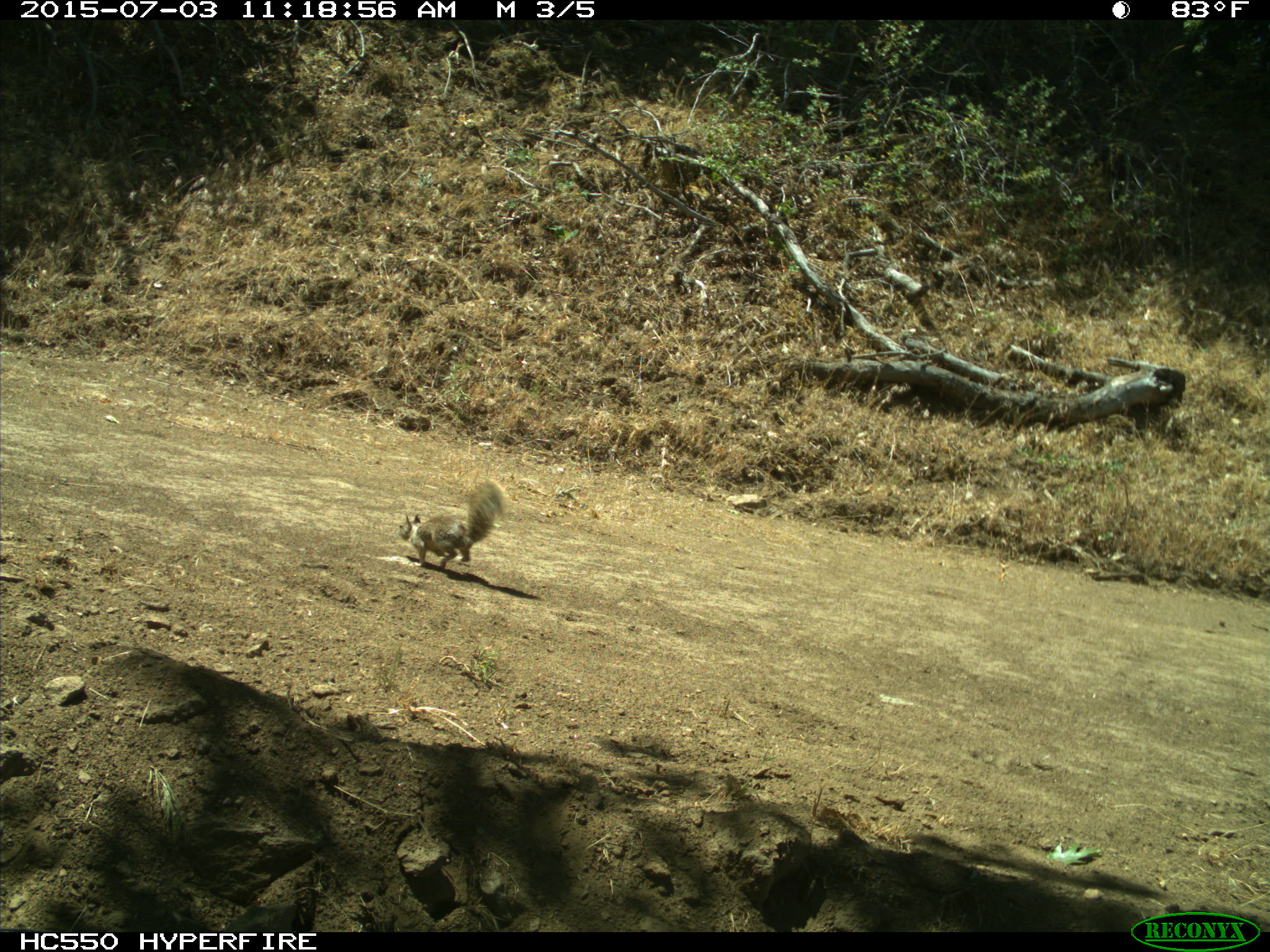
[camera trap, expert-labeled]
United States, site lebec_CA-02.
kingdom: Animalia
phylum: Chordata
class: Mammalia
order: Rodentia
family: Sciuridae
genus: Otospermophilus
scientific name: Otospermophilus beecheyi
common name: california ground squirrel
Otospermophilus beecheyi (california ground squirrel).